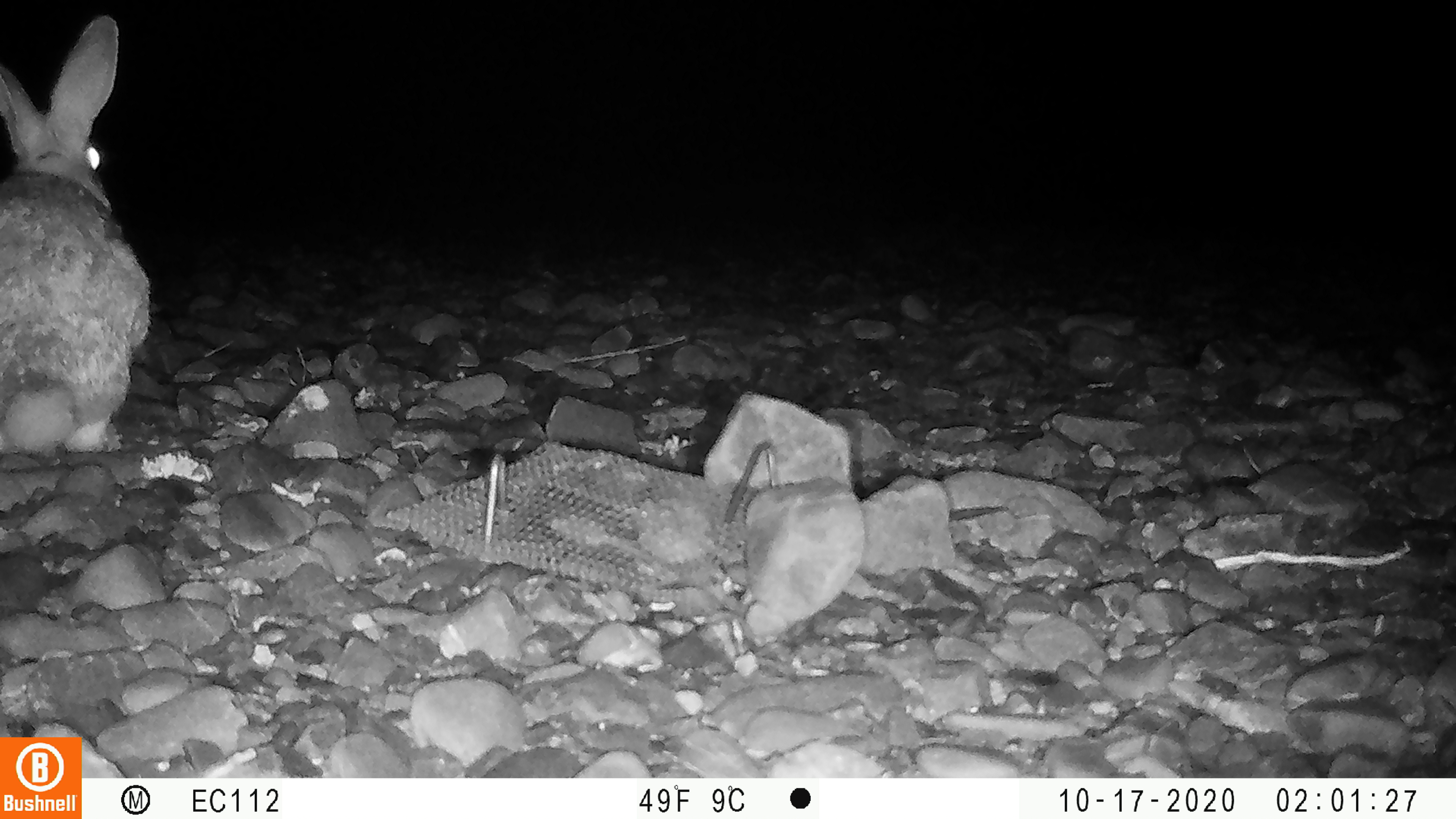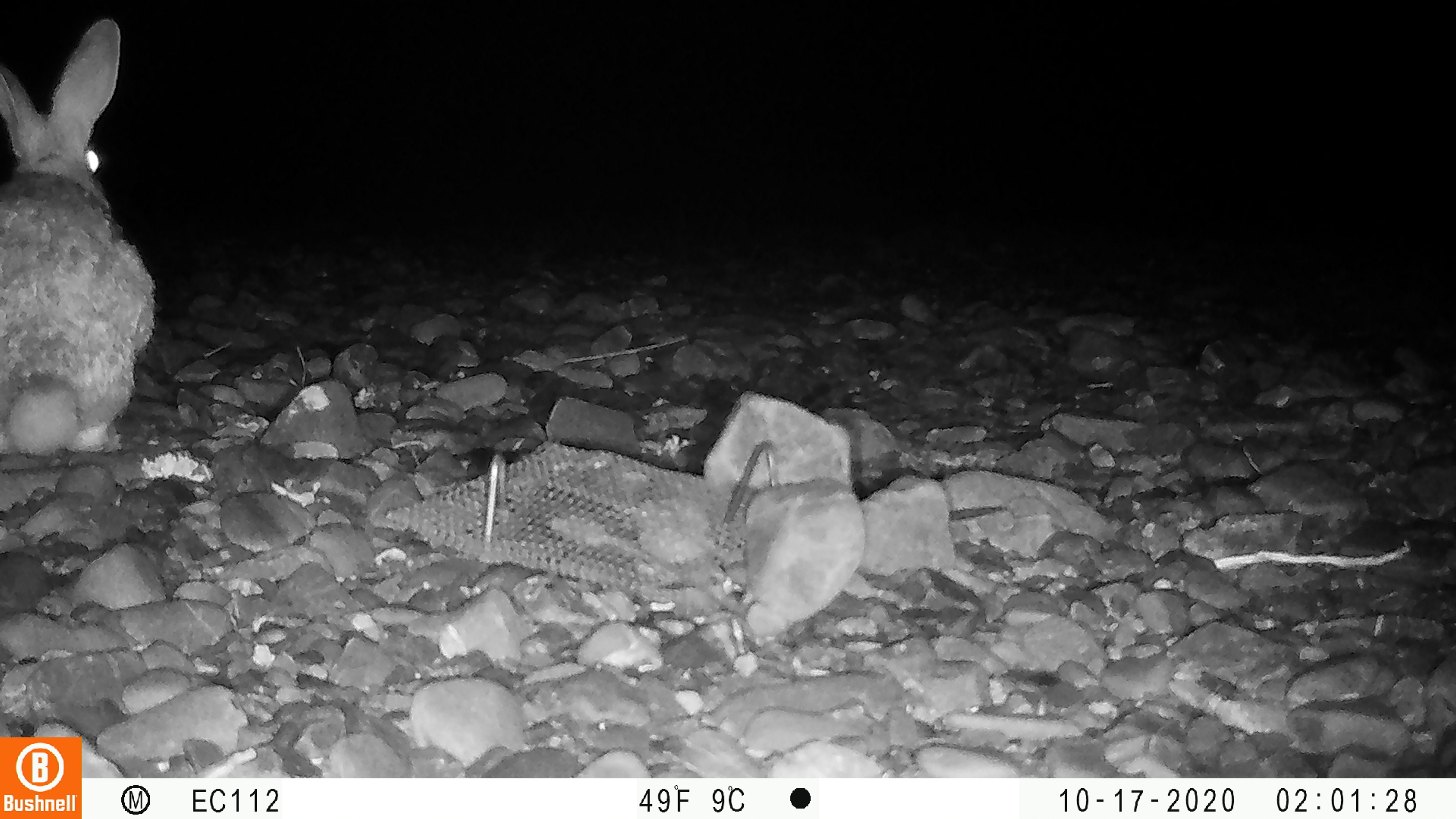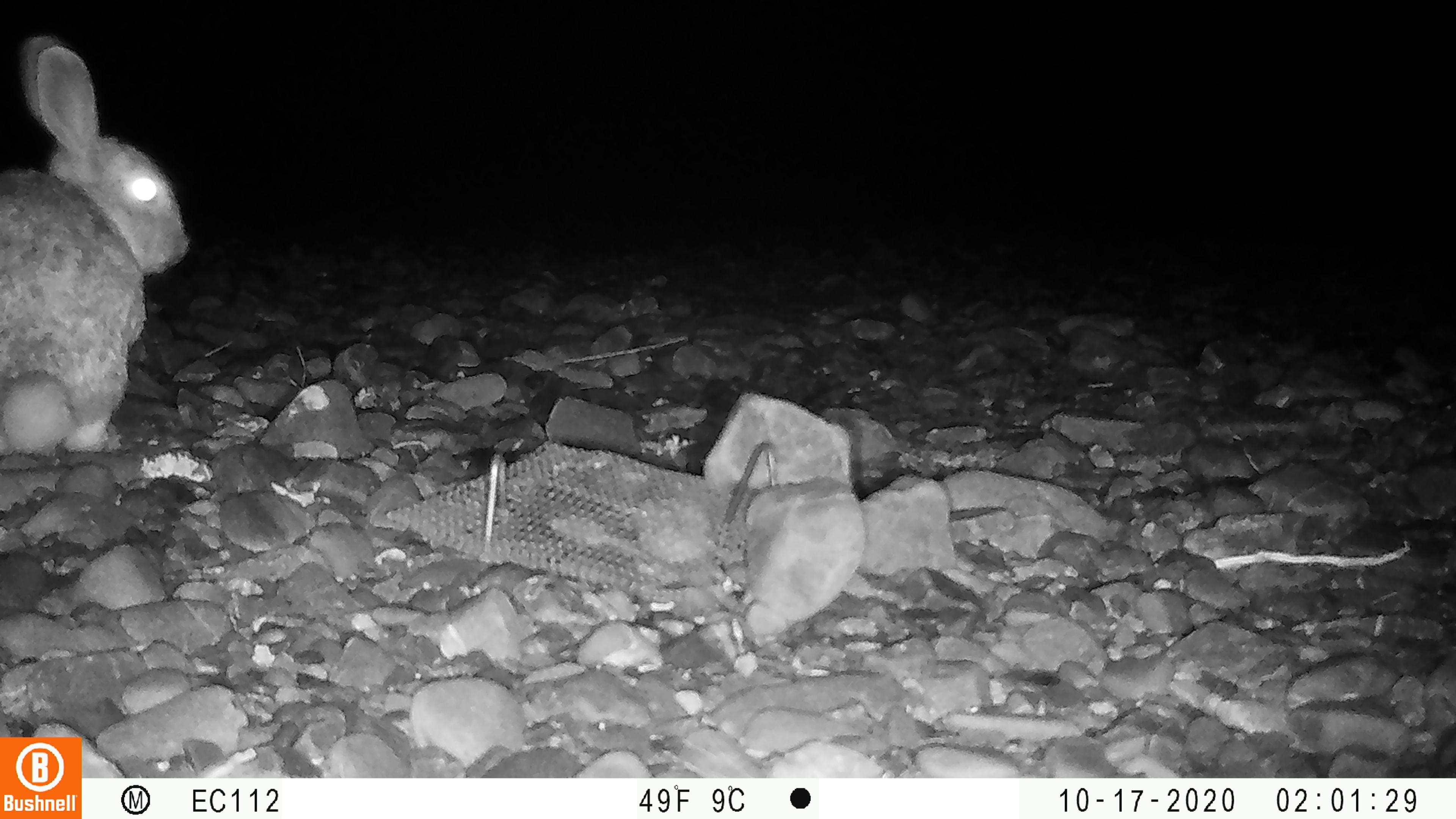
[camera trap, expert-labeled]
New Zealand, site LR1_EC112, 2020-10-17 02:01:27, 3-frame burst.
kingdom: Animalia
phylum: Chordata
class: Mammalia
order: Lagomorpha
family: Leporidae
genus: Oryctolagus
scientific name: Oryctolagus cuniculus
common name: european rabbit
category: rabbit